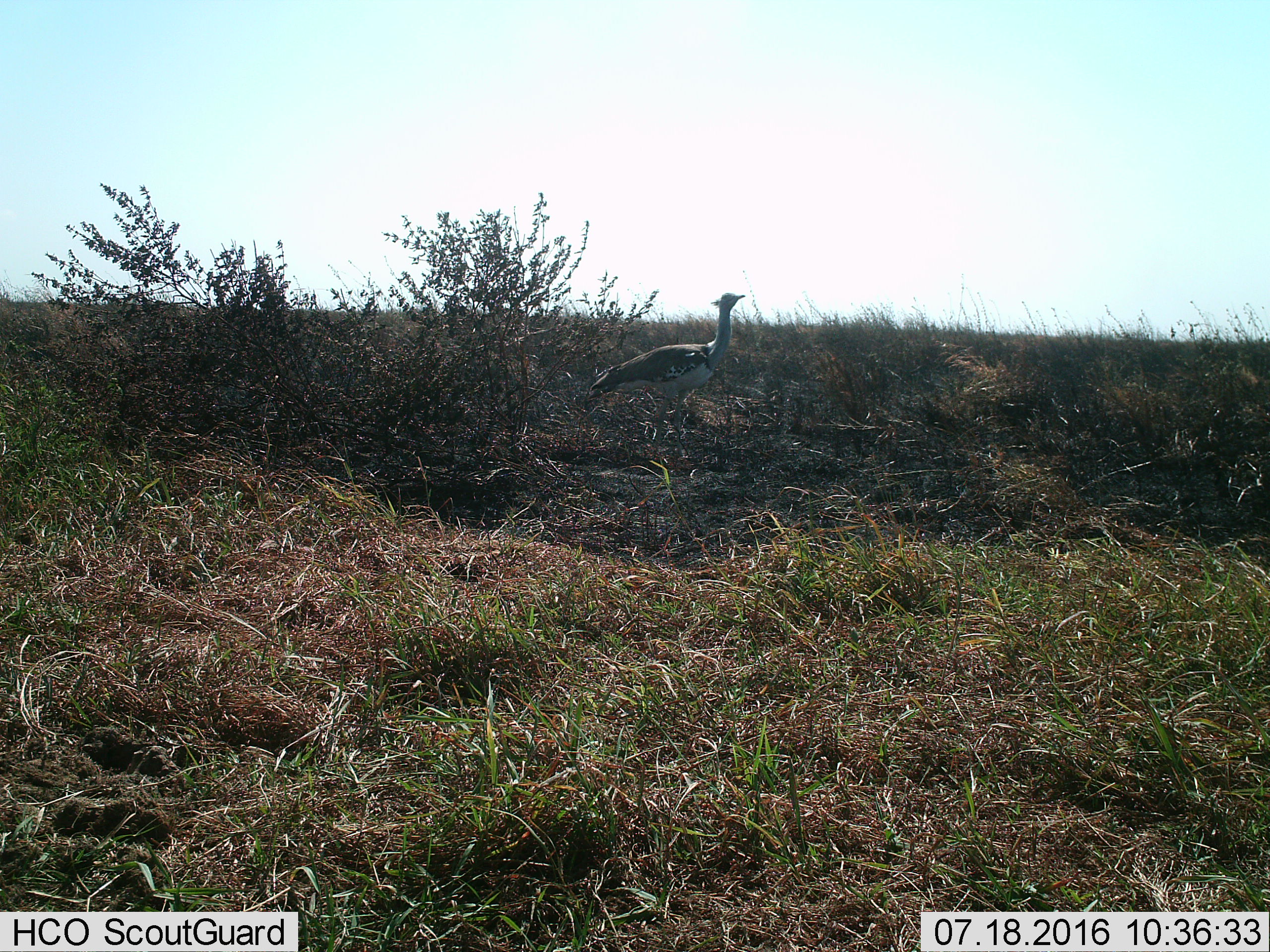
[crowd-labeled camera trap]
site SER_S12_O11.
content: unidentified animal